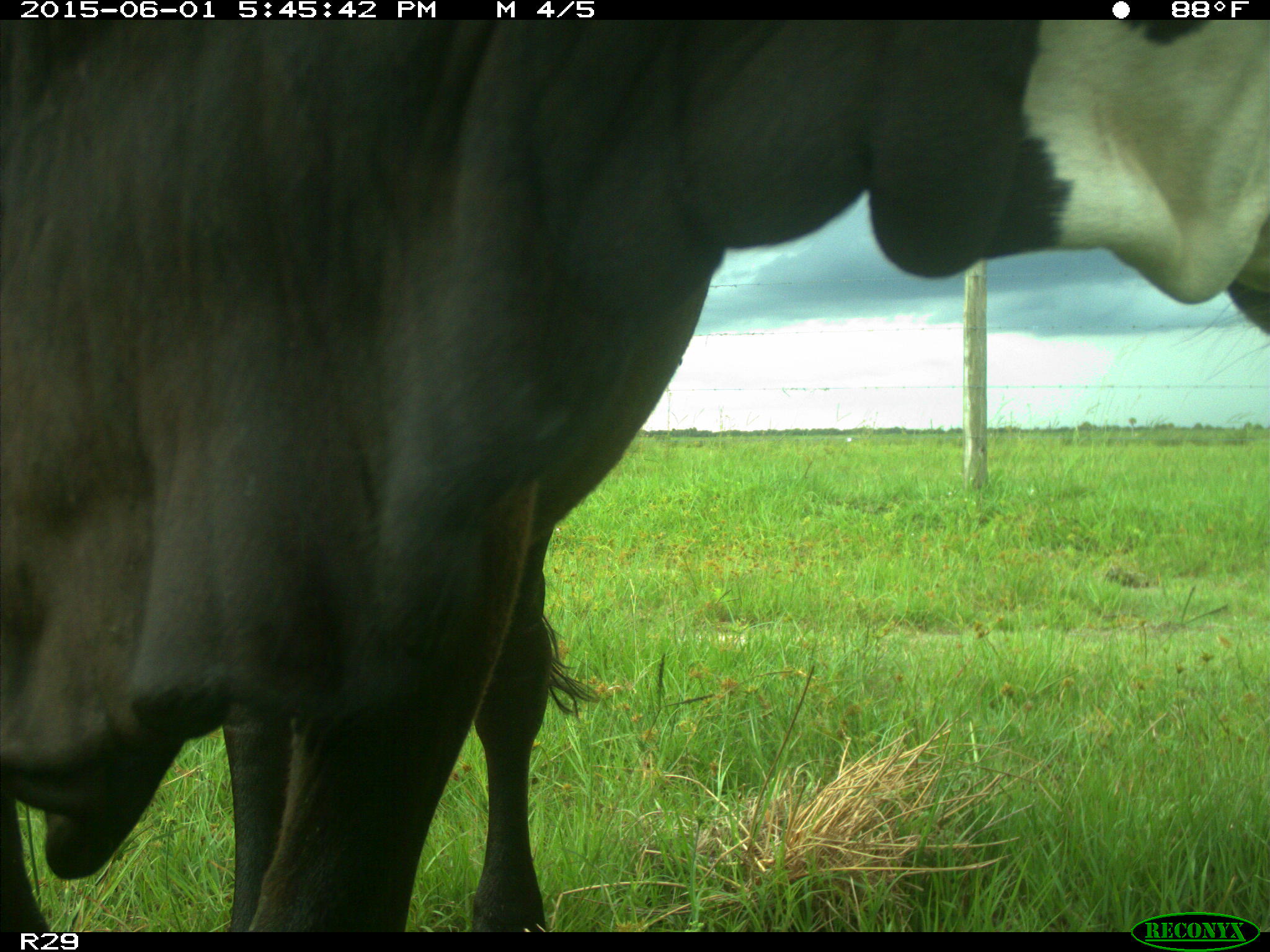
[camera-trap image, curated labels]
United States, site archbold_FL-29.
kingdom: Animalia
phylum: Chordata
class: Mammalia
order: Artiodactyla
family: Bovidae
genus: Bos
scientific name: Bos taurus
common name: domestic cow